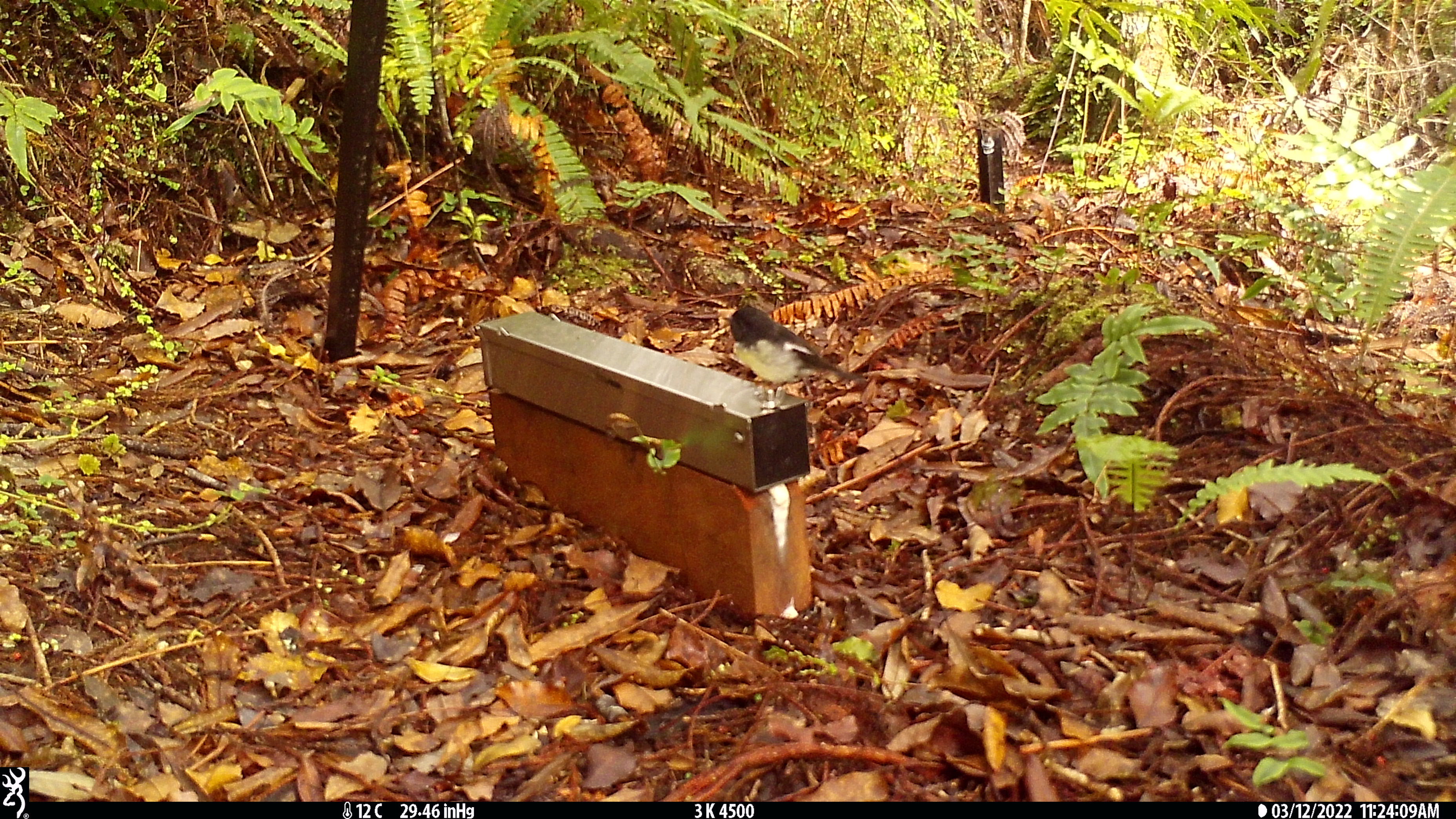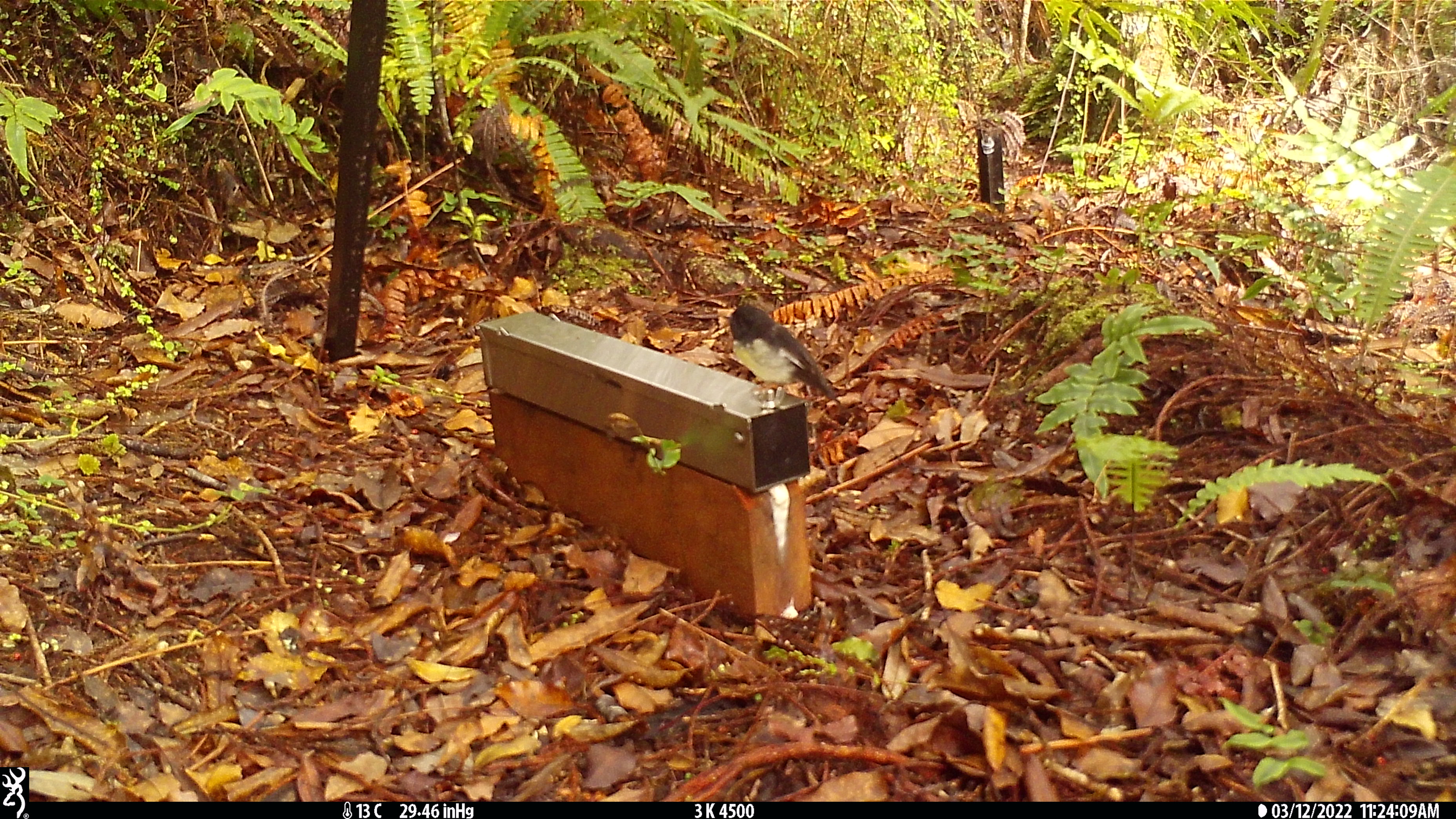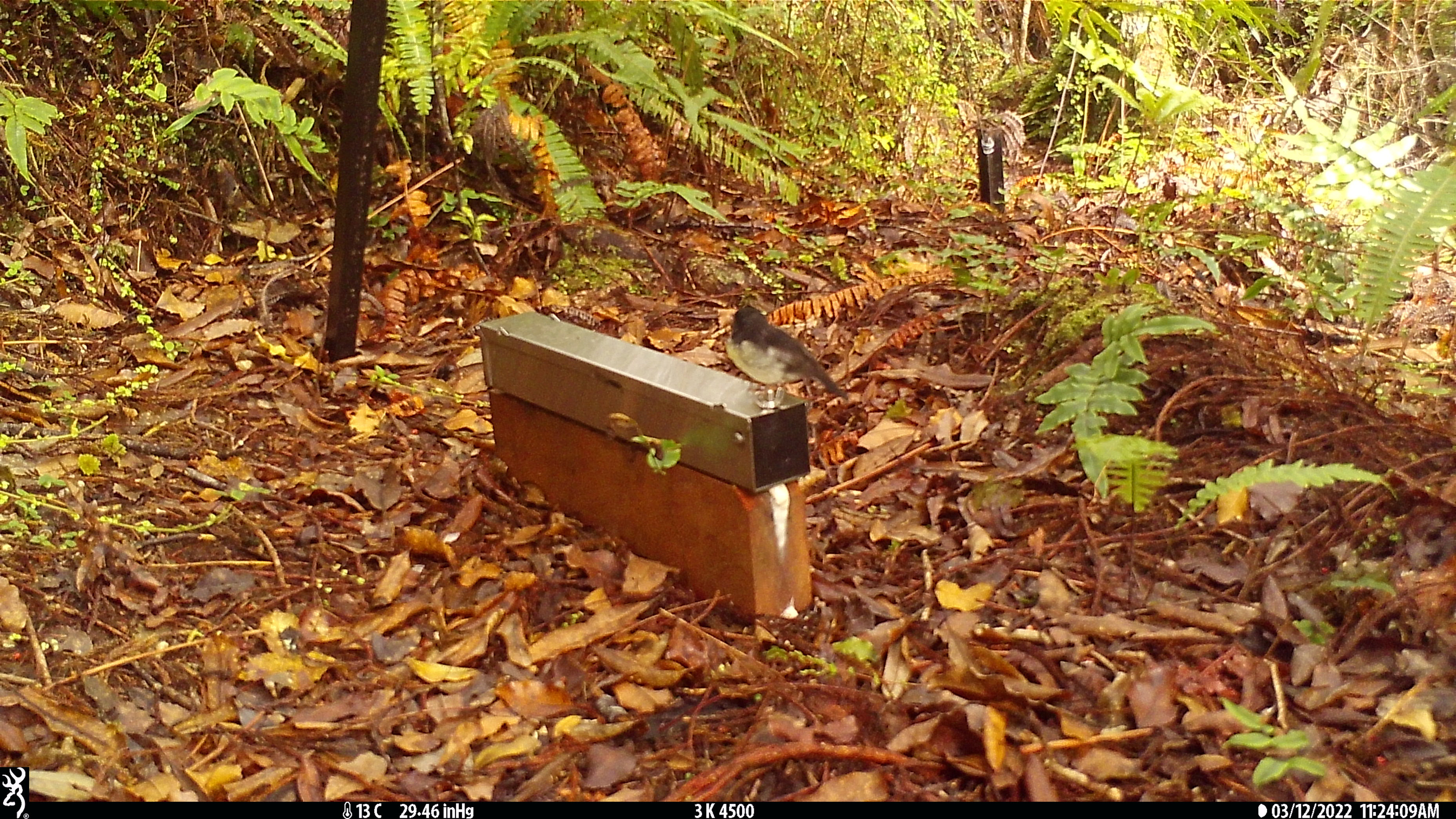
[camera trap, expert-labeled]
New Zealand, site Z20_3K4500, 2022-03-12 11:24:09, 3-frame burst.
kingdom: Animalia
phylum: Chordata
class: Aves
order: Passeriformes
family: Petroicidae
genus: Petroica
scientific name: Petroica macrocephala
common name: tomtit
Tomtit (Petroica macrocephala).